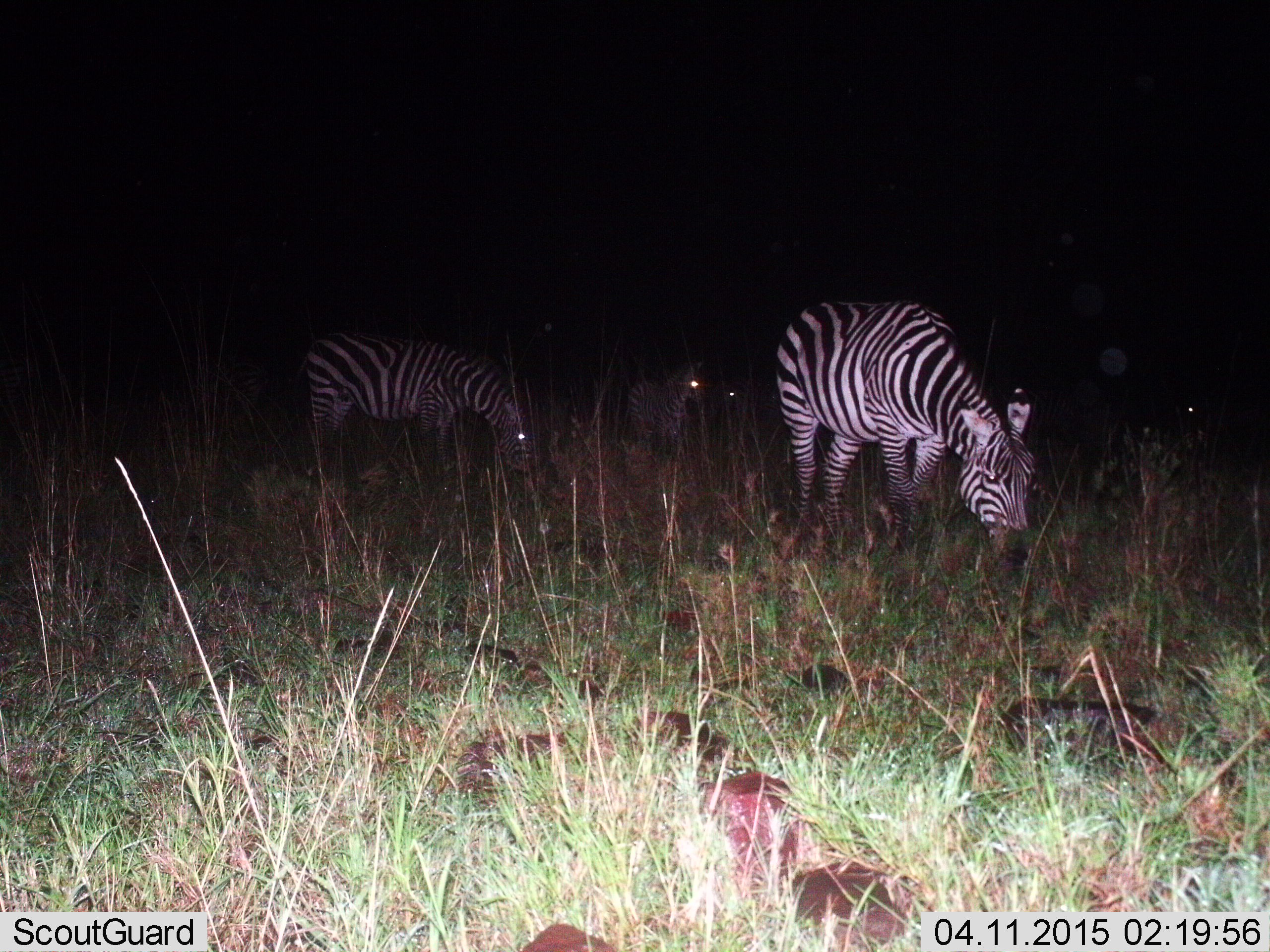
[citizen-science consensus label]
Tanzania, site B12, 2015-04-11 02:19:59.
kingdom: Animalia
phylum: Chordata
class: Mammalia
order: Perissodactyla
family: Equidae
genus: Equus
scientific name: Equus quagga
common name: plains zebra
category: zebra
Zebra (plains zebra) (Equus quagga), count 4. Behavior (volunteer vote fractions): standing 30%, resting 0%, moving 0%, interacting 0%. Young present (vote fraction): 10%. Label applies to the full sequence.